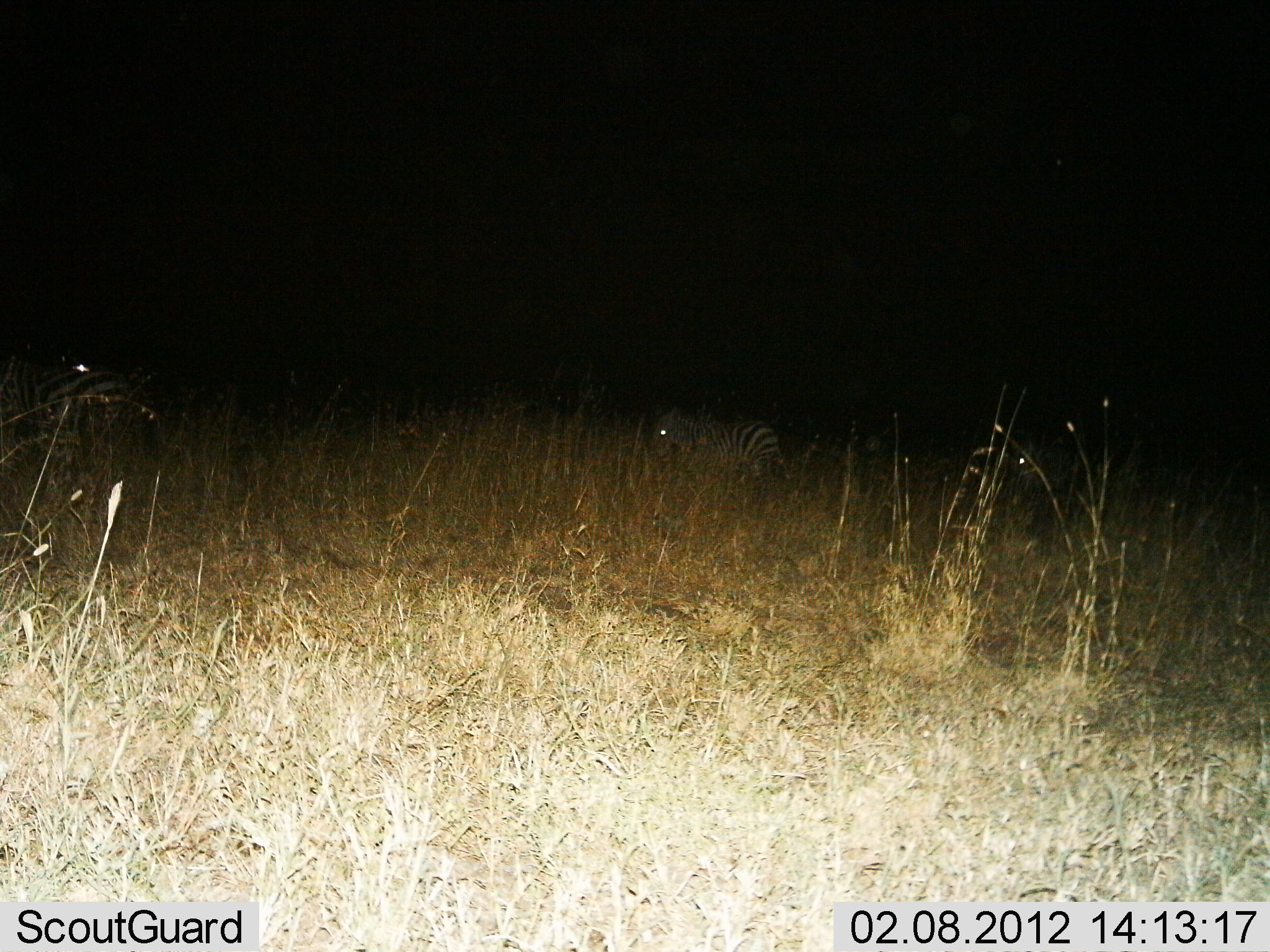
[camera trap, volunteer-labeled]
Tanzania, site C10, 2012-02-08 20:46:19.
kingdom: Animalia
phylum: Chordata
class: Mammalia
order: Perissodactyla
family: Equidae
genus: Equus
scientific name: Equus quagga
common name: plains zebra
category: zebra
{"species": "zebra (plains zebra) (Equus quagga)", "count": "2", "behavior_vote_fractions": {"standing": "50%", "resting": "39%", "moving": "17%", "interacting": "0%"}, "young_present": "0%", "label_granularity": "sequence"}